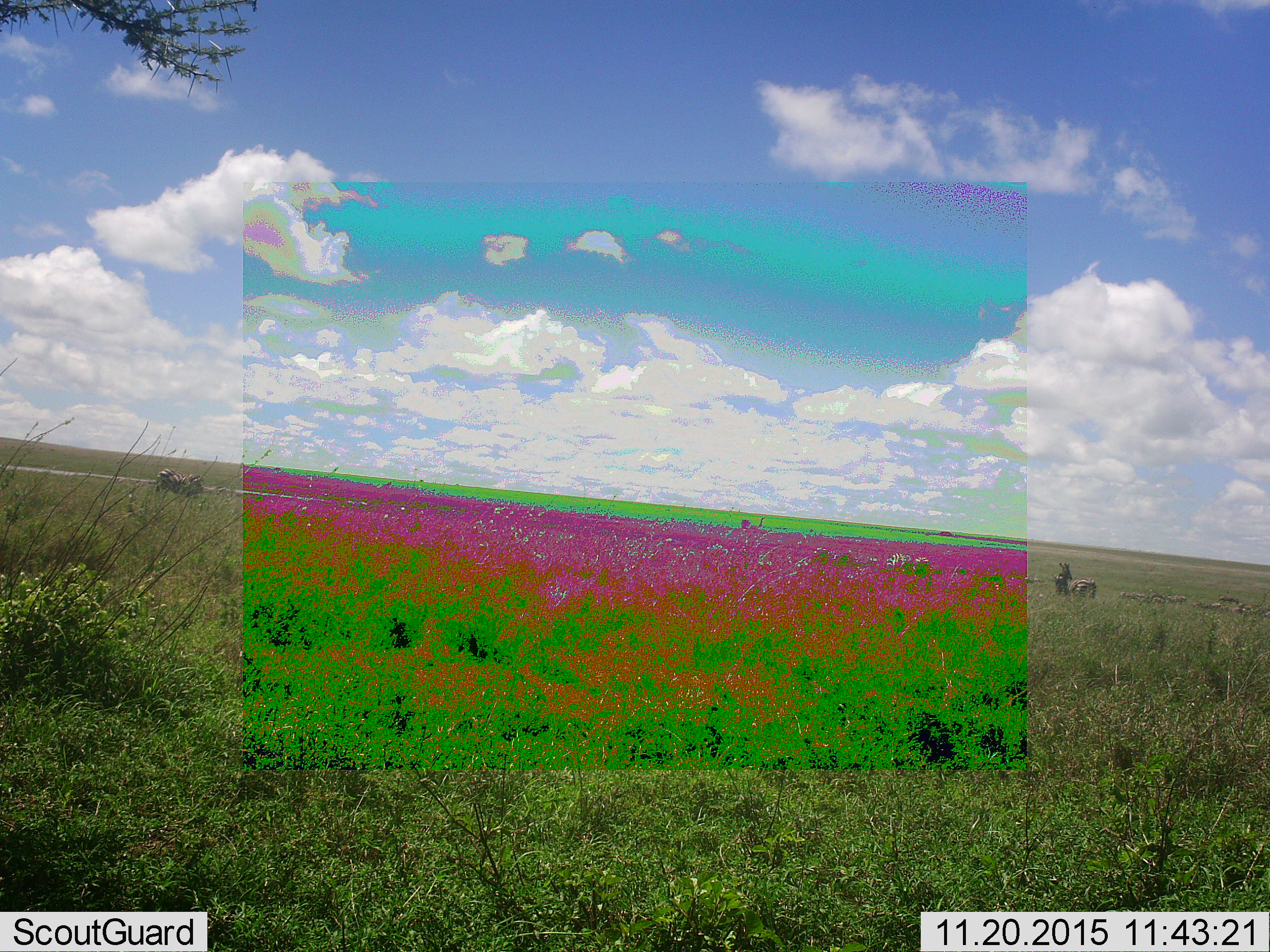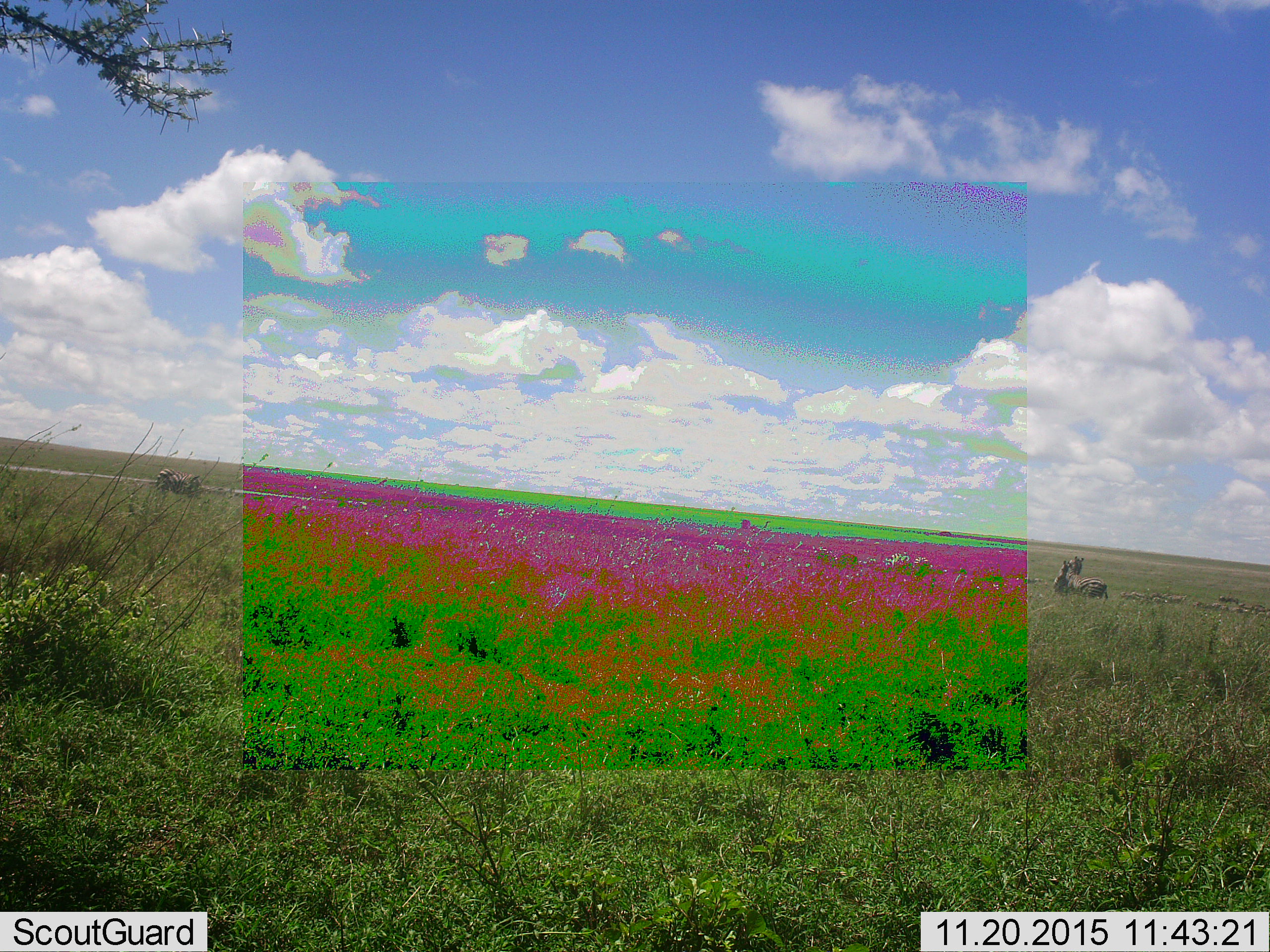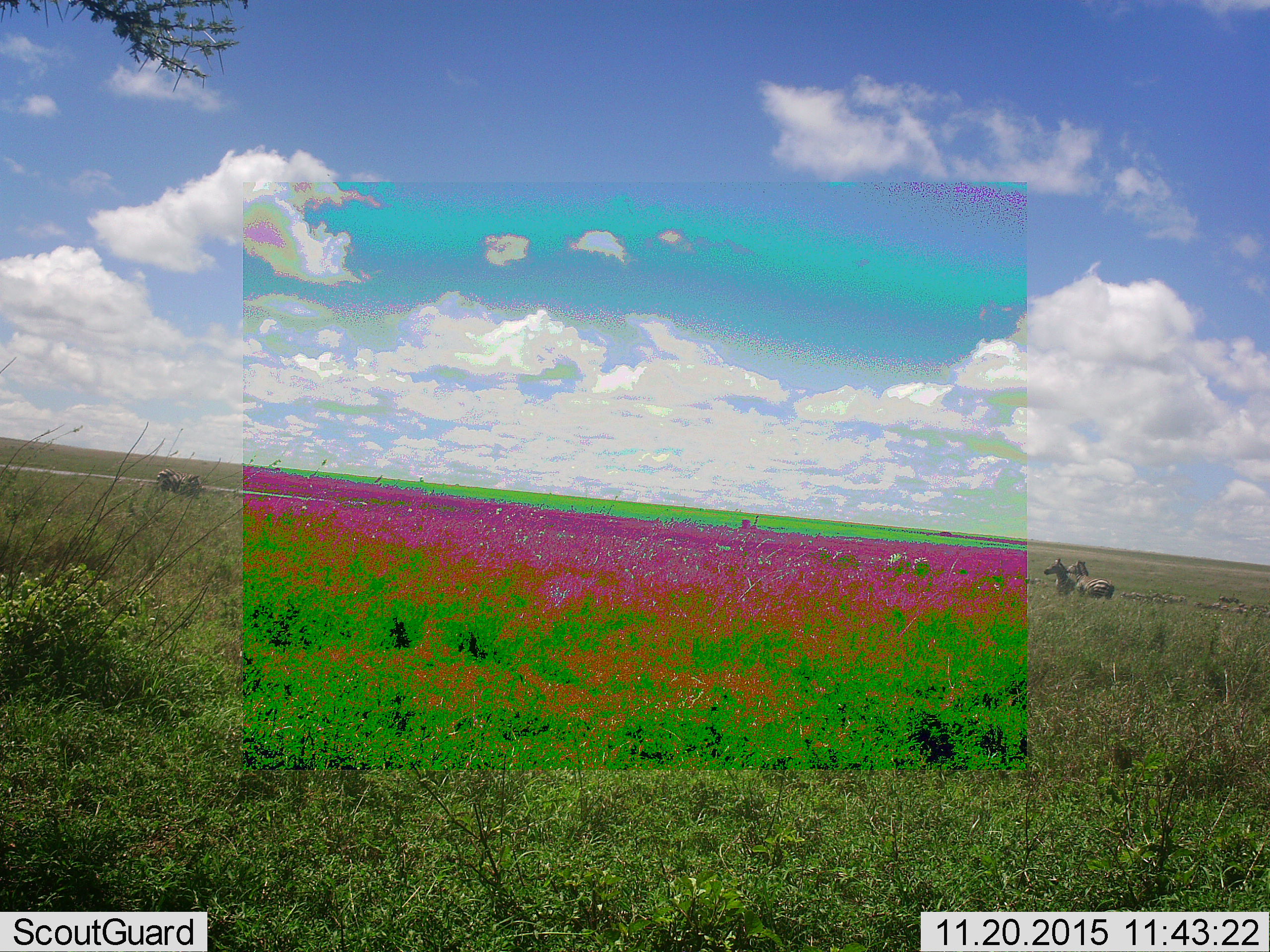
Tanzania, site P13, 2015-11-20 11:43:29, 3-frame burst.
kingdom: Animalia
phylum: Chordata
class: Mammalia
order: Perissodactyla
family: Equidae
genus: Equus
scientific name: Equus quagga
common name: plains zebra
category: zebra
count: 4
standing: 88%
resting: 12%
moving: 25%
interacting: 75%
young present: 12%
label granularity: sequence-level